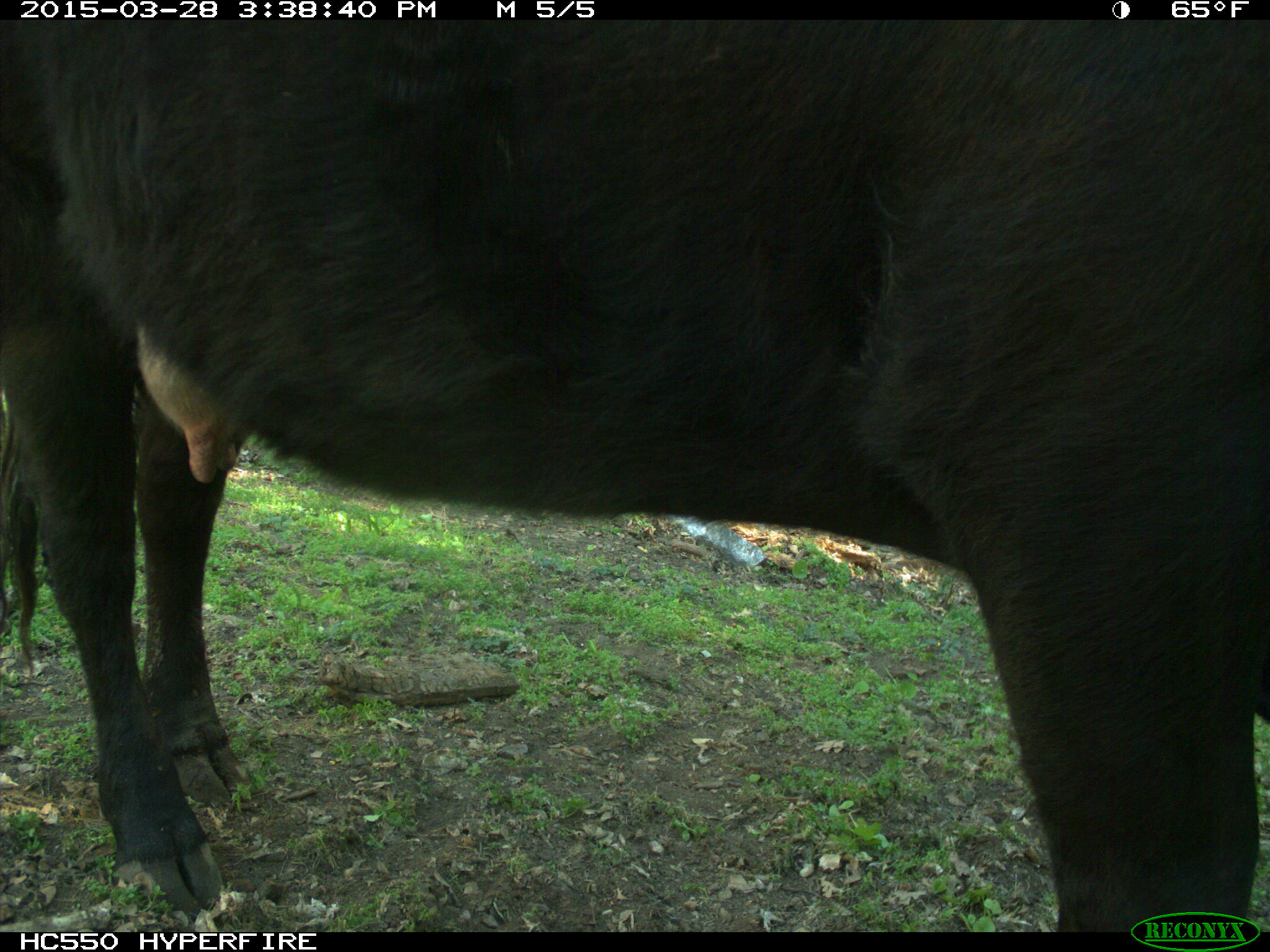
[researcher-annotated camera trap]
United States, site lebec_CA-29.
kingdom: Animalia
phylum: Chordata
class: Mammalia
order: Artiodactyla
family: Bovidae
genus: Bos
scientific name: Bos taurus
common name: domestic cow